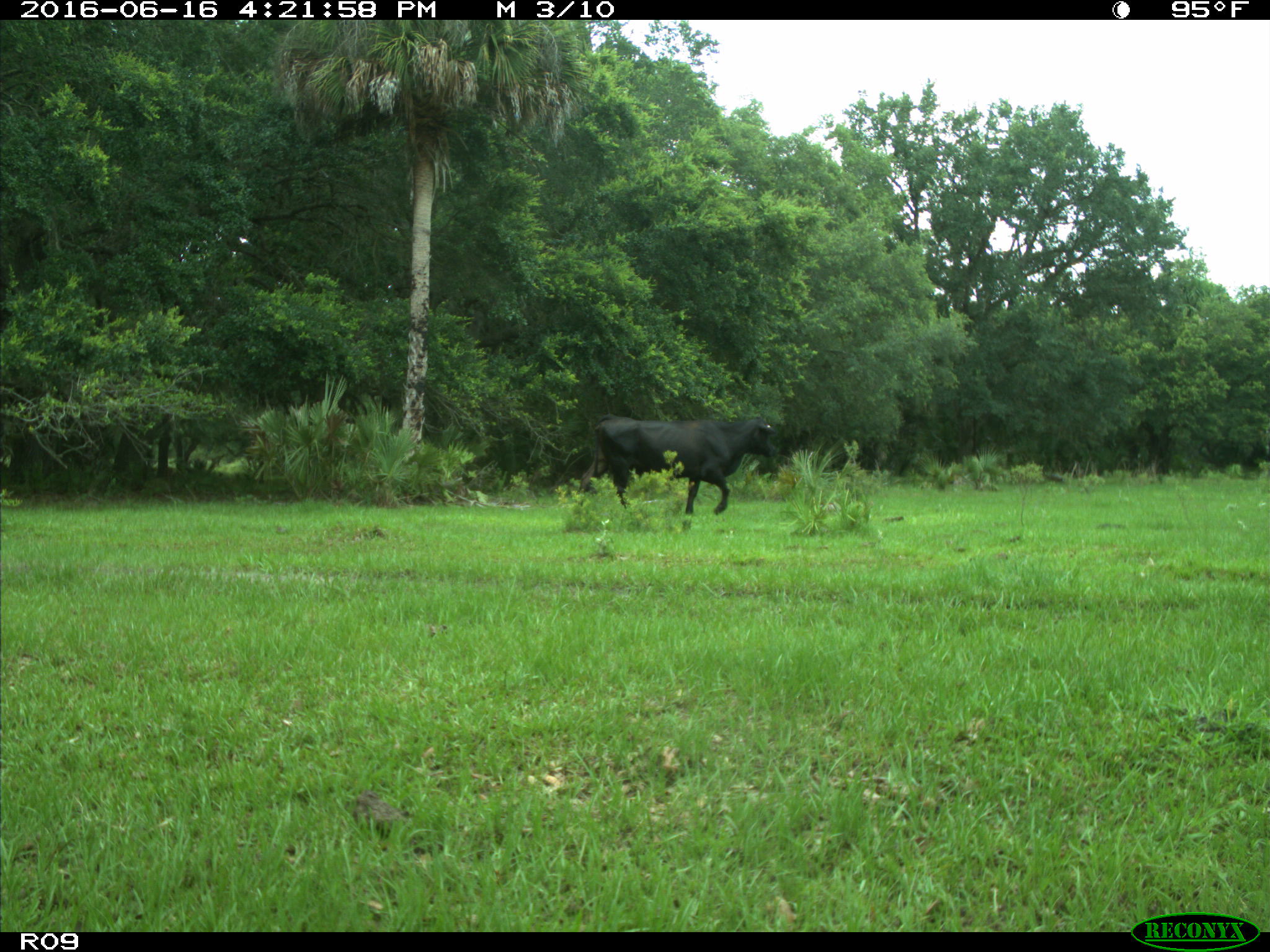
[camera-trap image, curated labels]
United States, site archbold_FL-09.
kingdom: Animalia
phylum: Chordata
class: Mammalia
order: Artiodactyla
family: Bovidae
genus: Bos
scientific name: Bos taurus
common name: domestic cow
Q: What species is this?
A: Bos taurus (domestic cow).